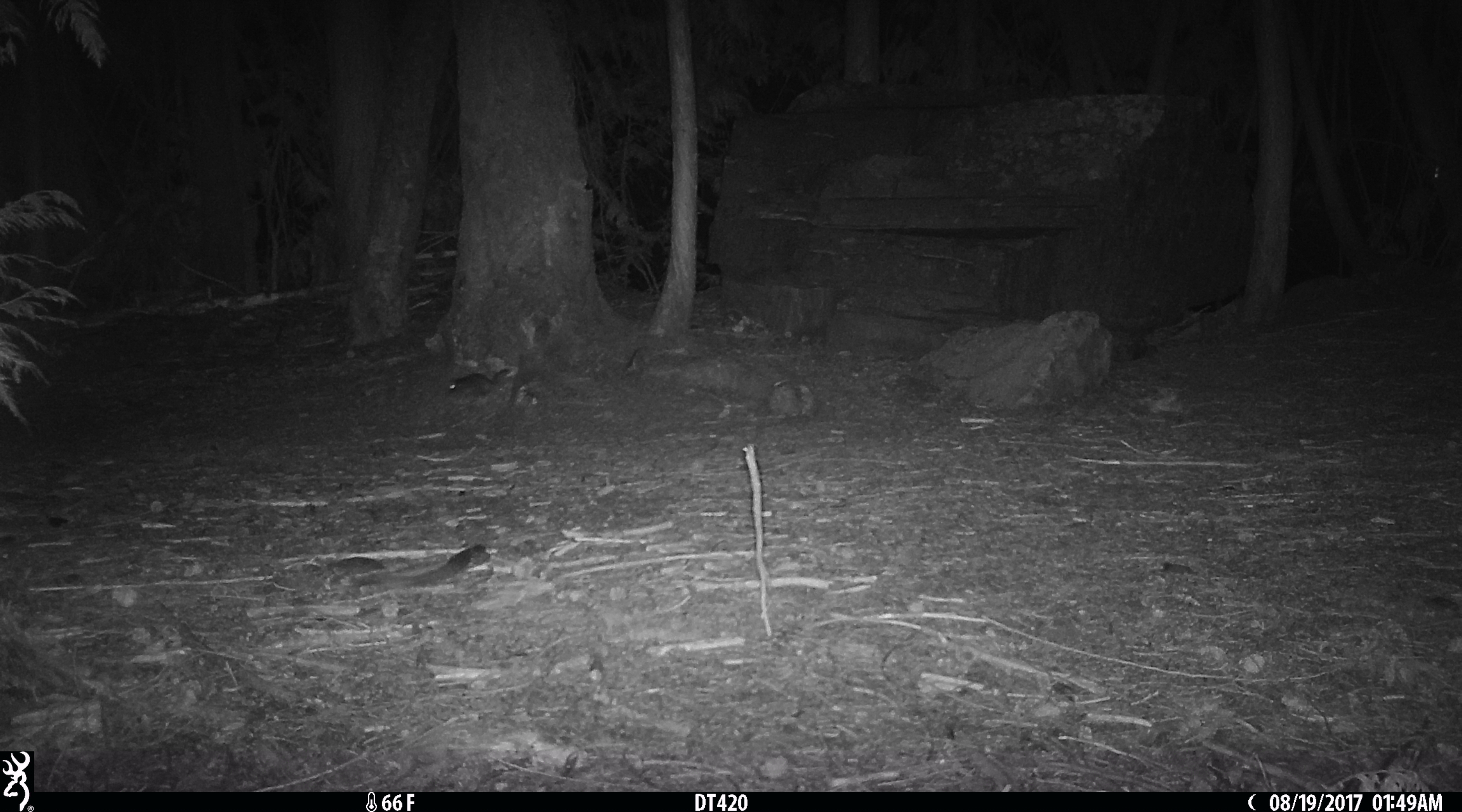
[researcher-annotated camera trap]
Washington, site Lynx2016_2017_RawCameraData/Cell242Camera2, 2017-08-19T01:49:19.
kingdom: Animalia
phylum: Chordata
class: Mammalia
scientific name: Mammalia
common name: small mammal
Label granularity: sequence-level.